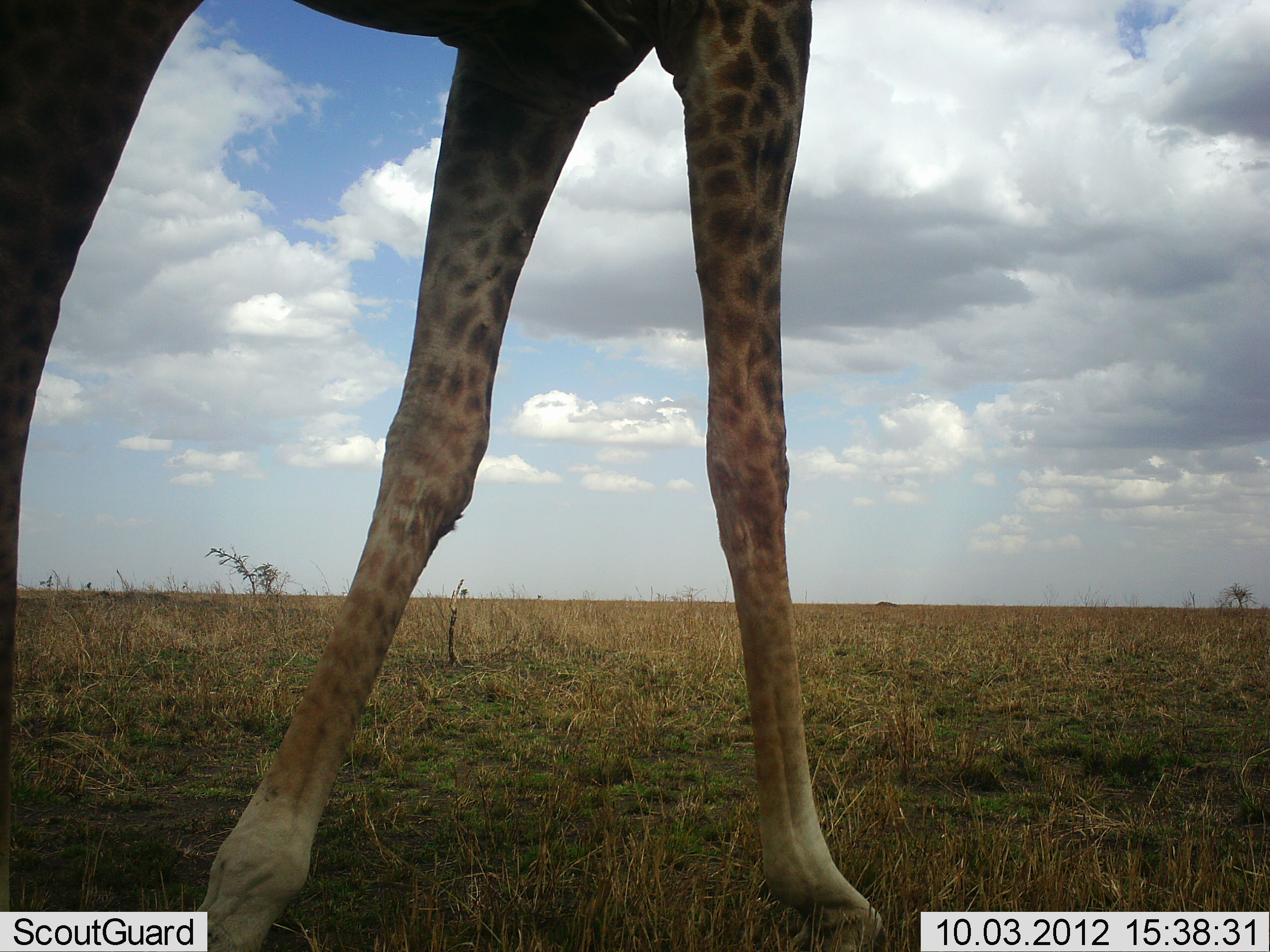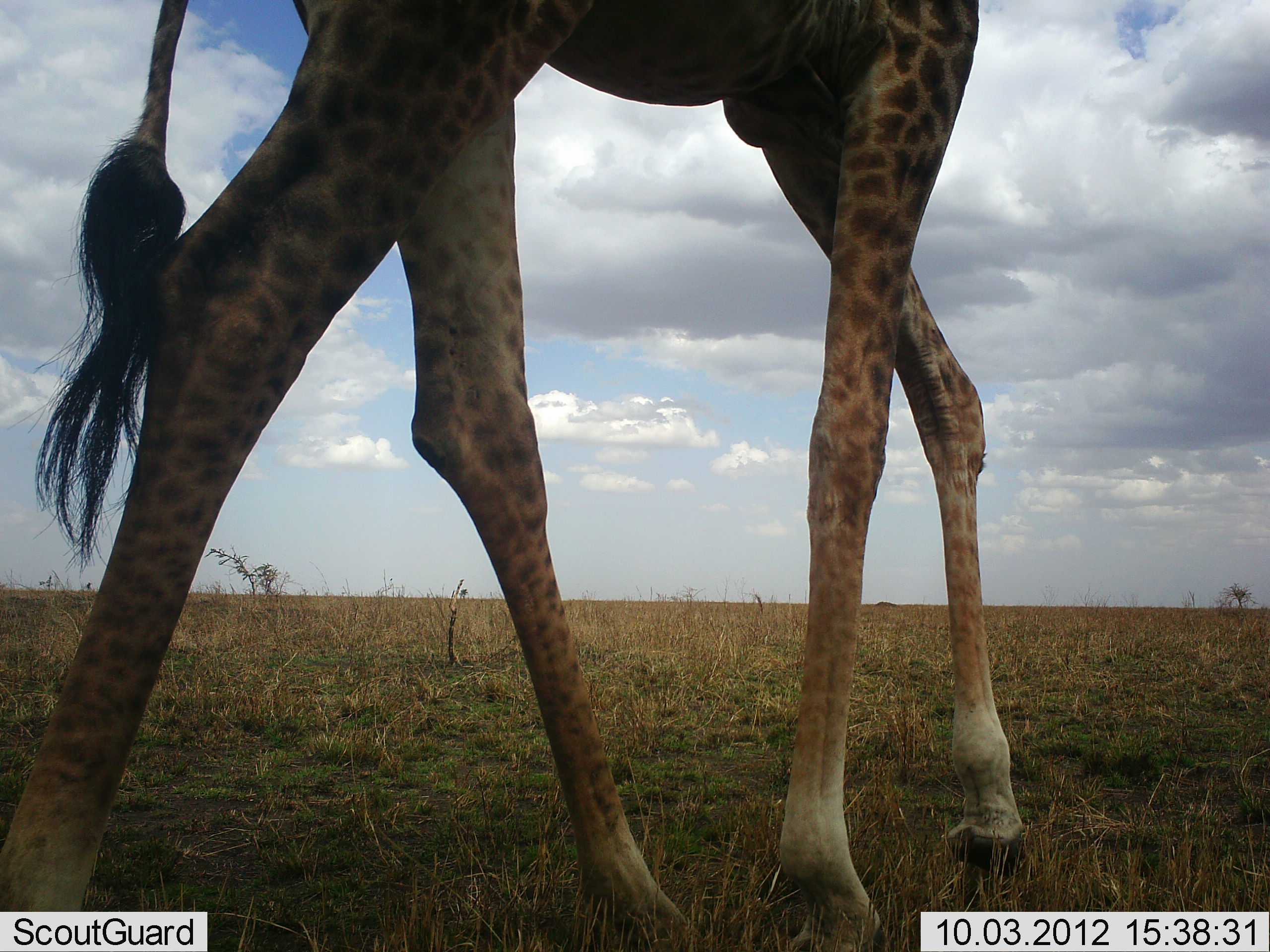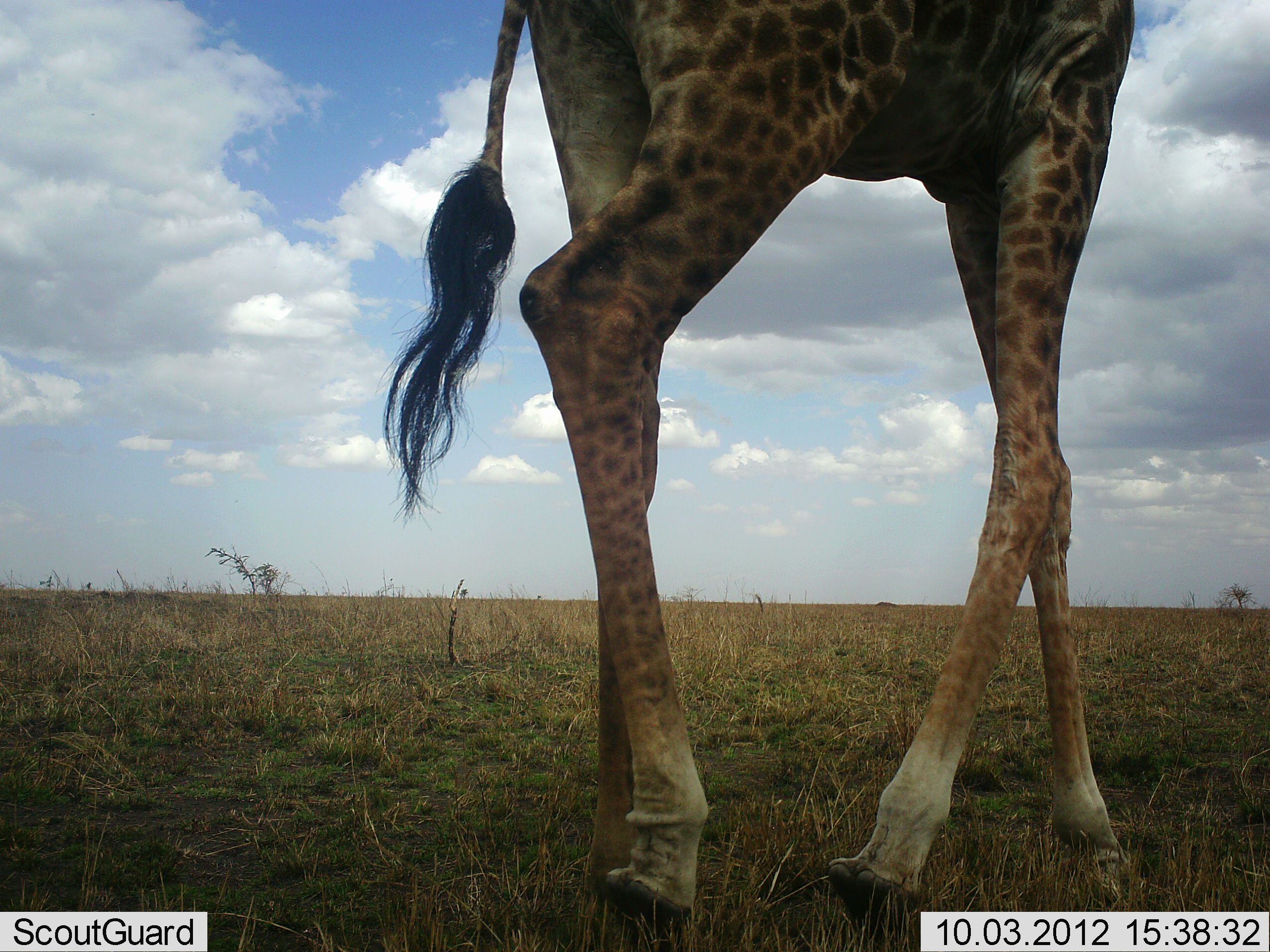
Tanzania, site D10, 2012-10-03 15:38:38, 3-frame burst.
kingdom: Animalia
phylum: Chordata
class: Mammalia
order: Artiodactyla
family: Giraffidae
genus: Giraffa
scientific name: Giraffa camelopardalis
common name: giraffe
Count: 1.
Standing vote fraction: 0%.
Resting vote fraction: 0%.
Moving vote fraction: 100%.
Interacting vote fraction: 0%.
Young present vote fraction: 0%.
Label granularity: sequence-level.